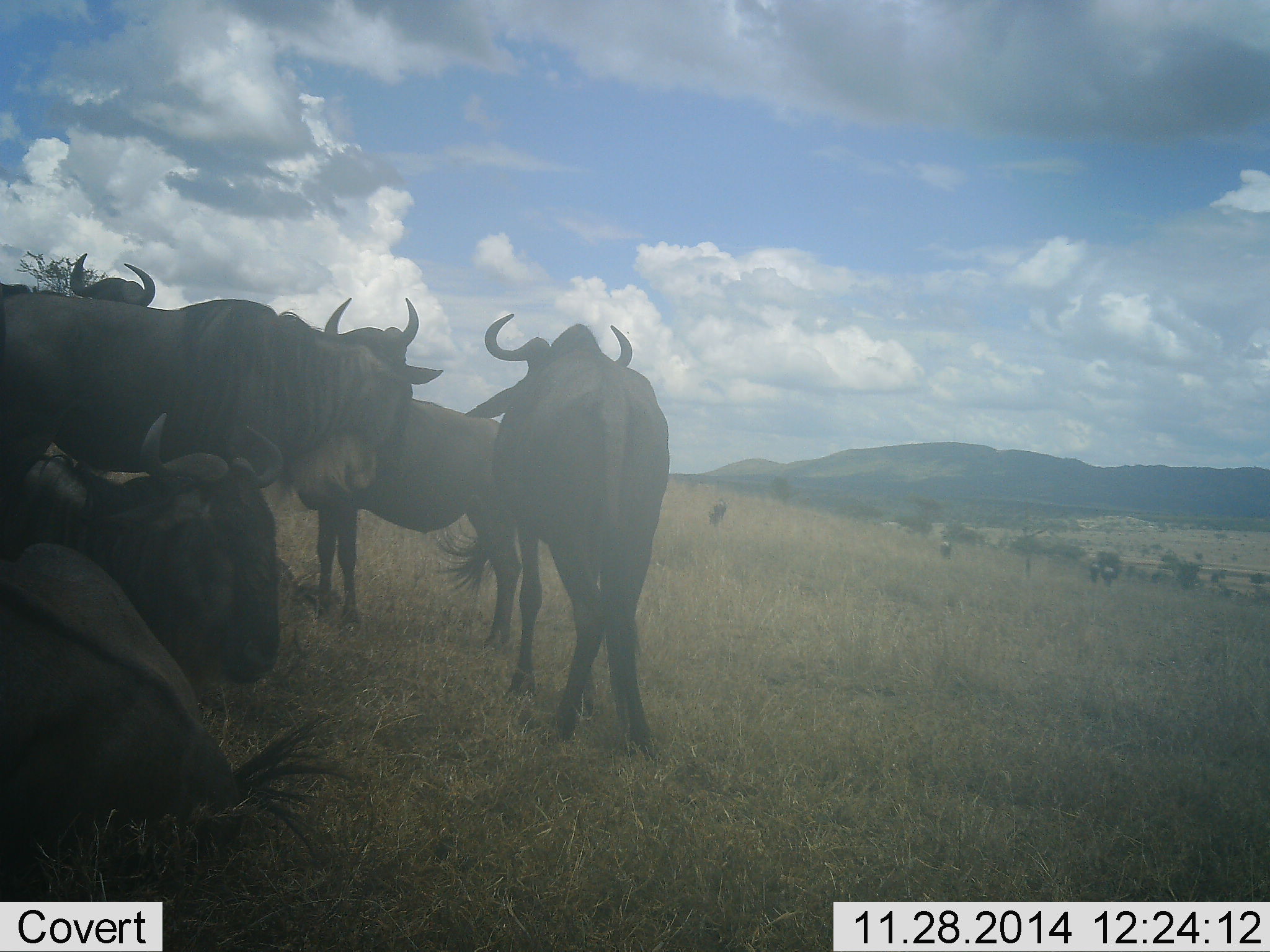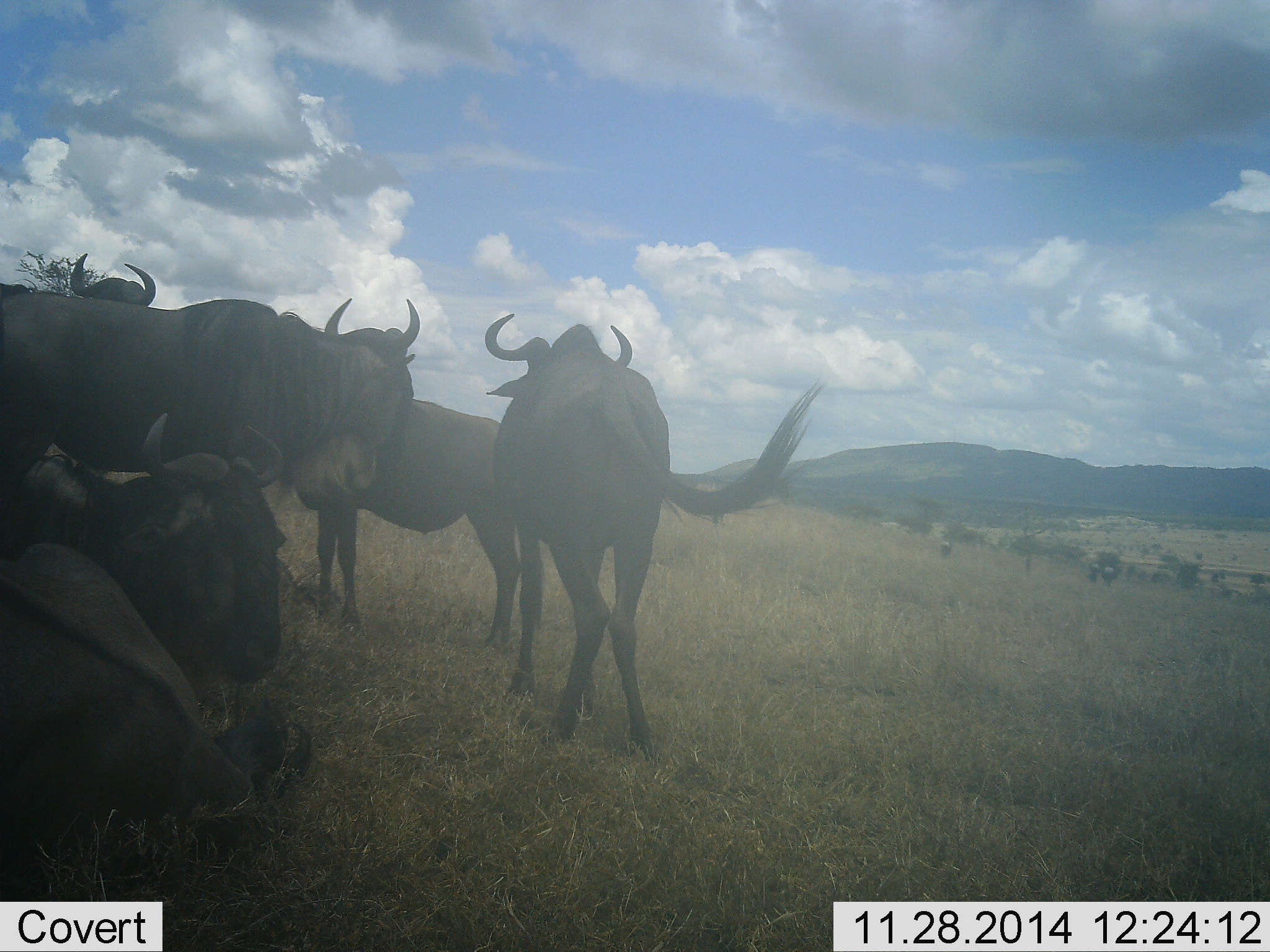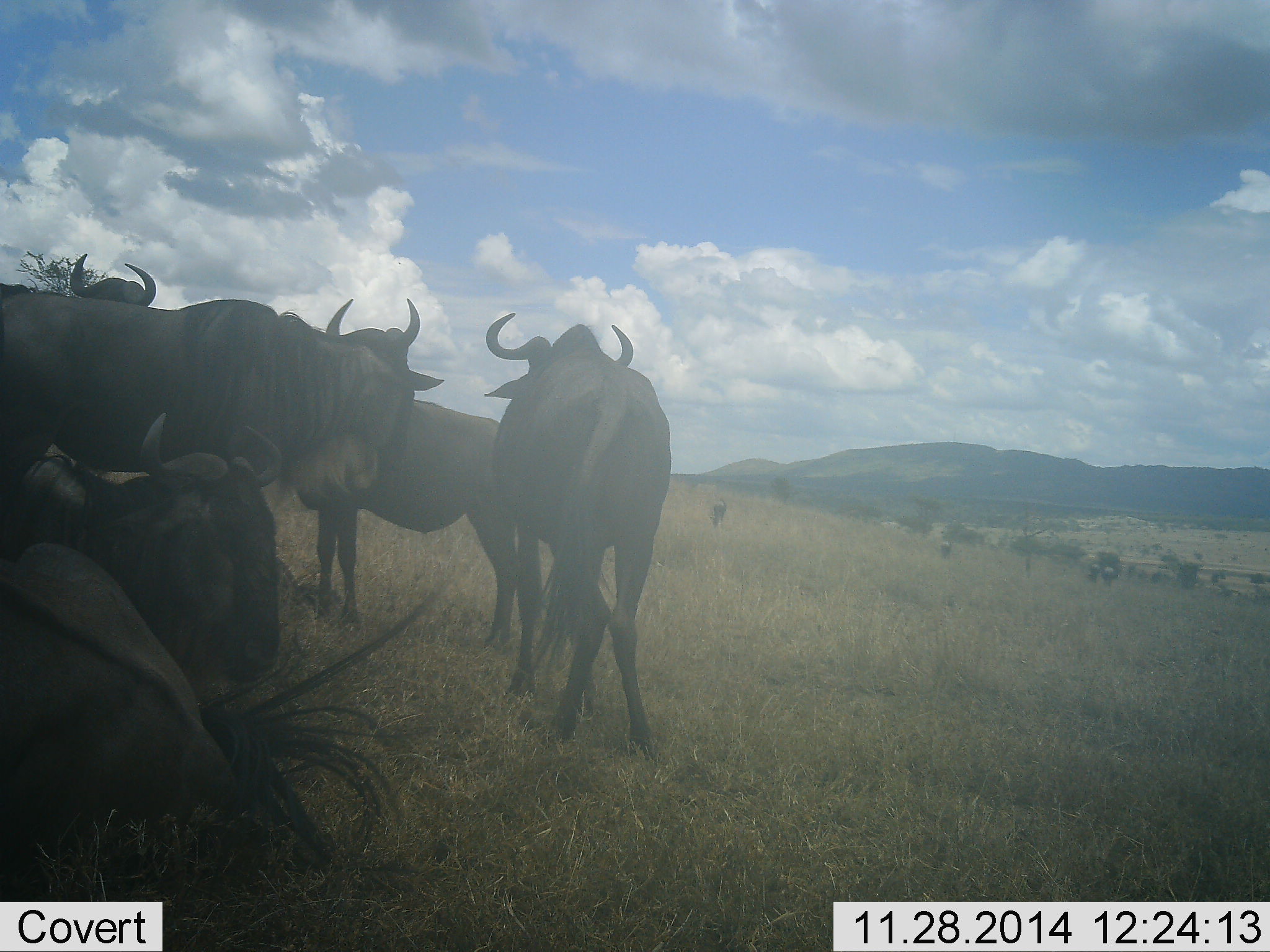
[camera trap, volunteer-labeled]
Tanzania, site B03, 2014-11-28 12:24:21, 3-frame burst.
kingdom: Animalia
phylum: Chordata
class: Mammalia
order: Artiodactyla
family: Bovidae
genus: Connochaetes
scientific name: Connochaetes taurinus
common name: blue wildebeest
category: wildebeest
Wildebeest (blue wildebeest) (Connochaetes taurinus), count 6. Behavior (volunteer vote fractions): standing 100%, resting 90%, moving 0%, interacting 0%. Young present (vote fraction): 0%. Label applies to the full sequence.